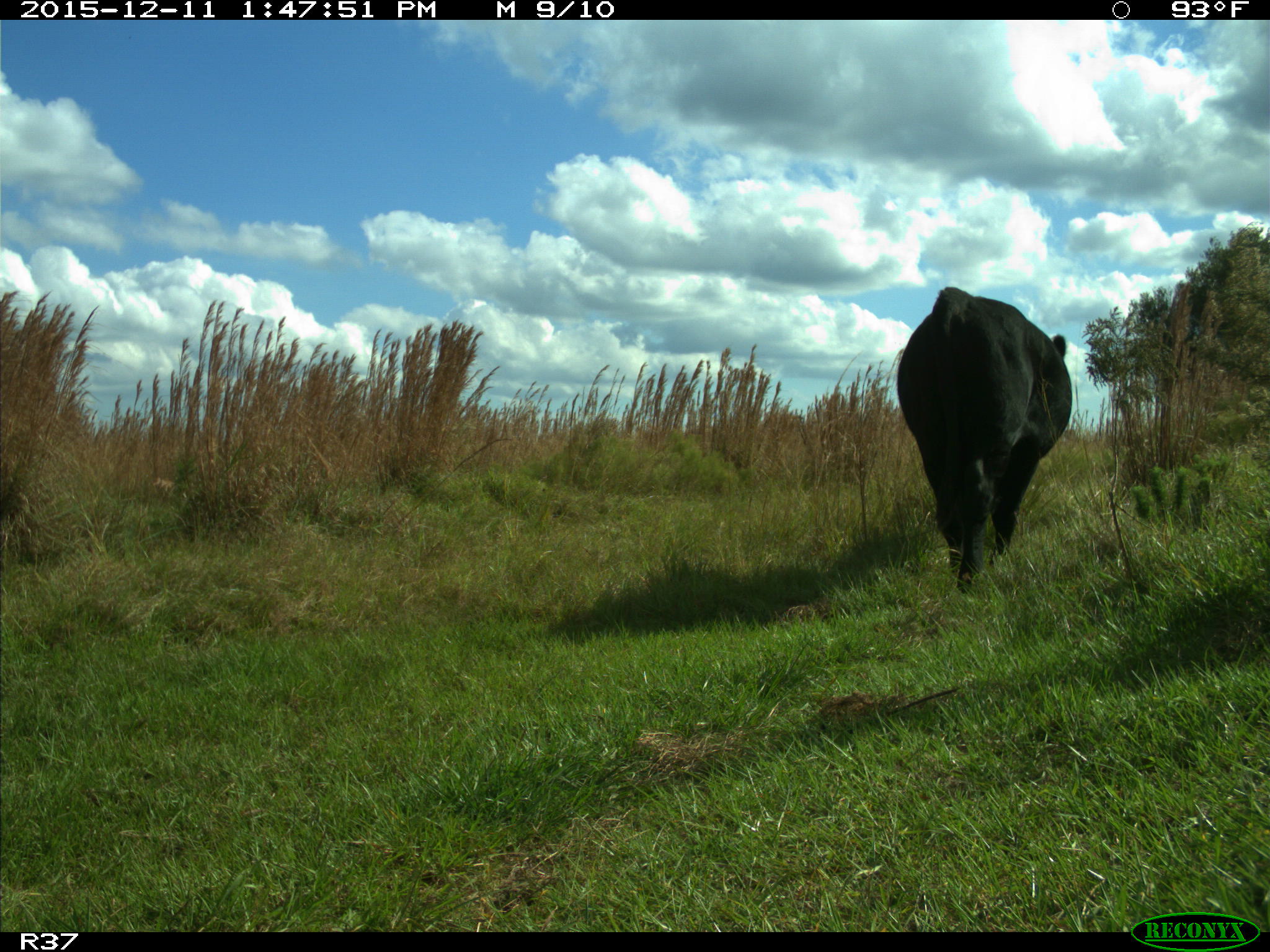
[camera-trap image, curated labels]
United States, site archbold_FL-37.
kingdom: Animalia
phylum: Chordata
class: Mammalia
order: Artiodactyla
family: Bovidae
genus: Bos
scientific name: Bos taurus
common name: domestic cow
Bos taurus (domestic cow).